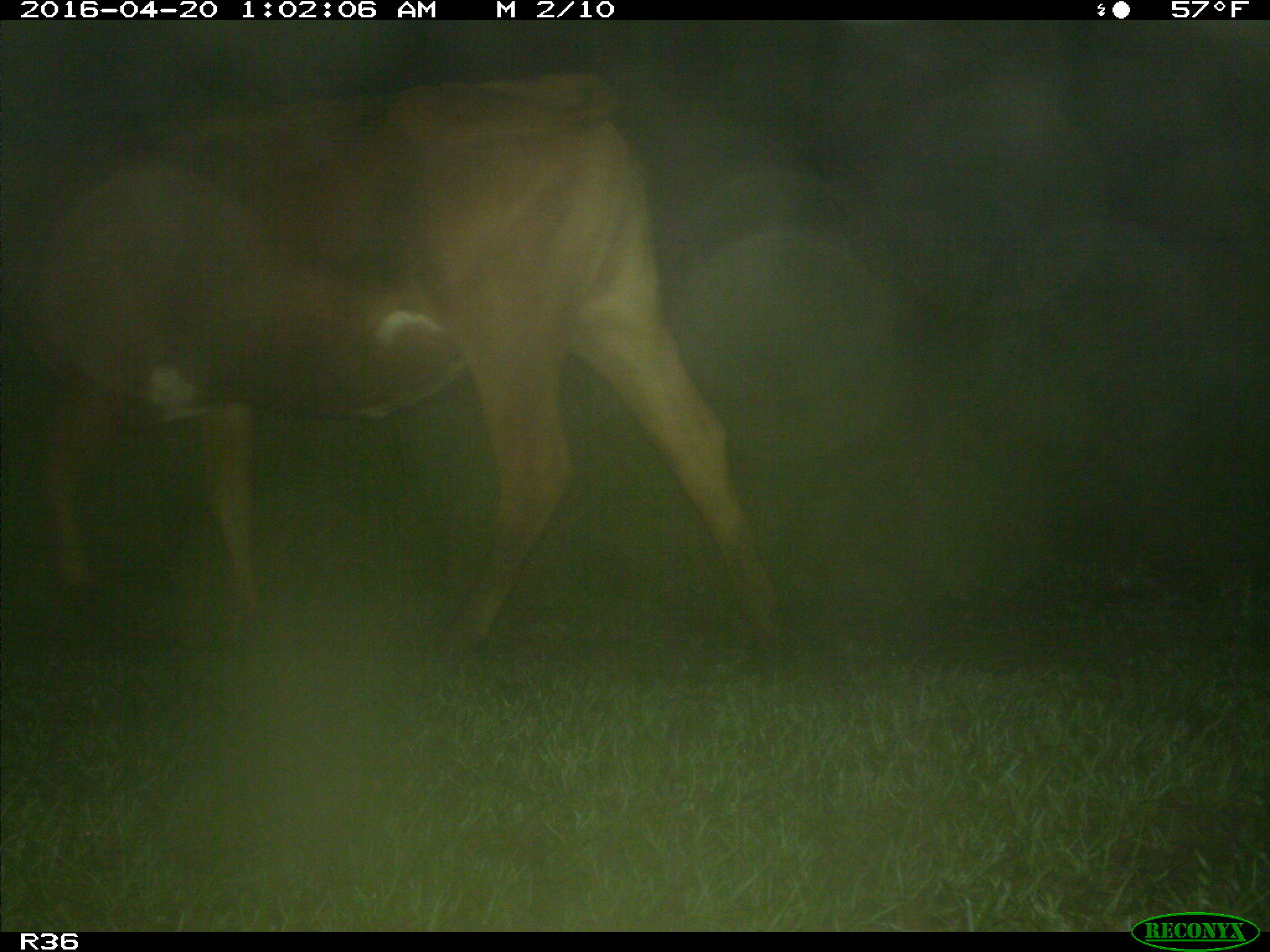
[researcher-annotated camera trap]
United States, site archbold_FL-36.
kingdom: Animalia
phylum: Chordata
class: Mammalia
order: Artiodactyla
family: Bovidae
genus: Bos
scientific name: Bos taurus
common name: domestic cow